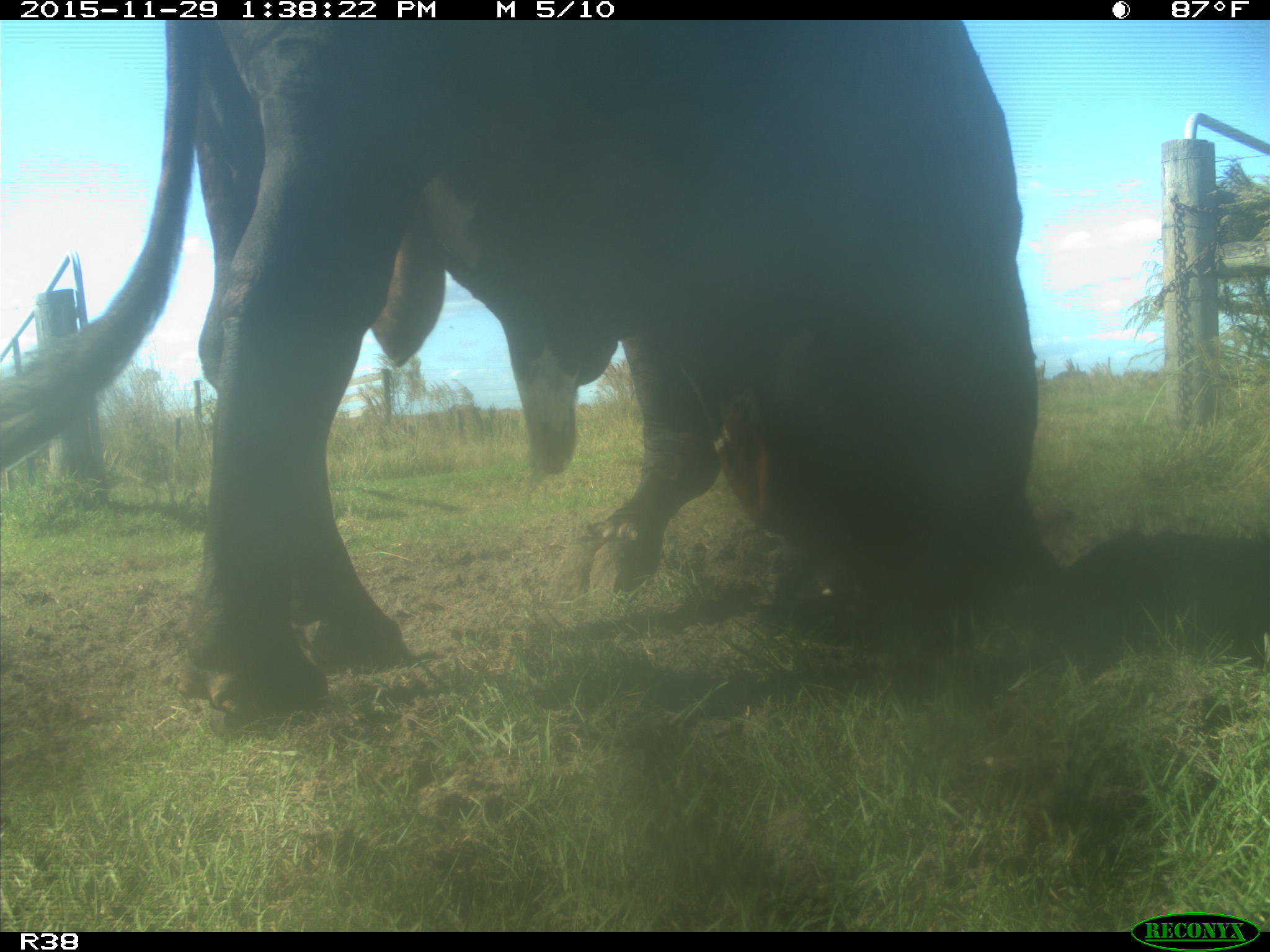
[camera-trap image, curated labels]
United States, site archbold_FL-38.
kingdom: Animalia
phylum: Chordata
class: Mammalia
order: Artiodactyla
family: Bovidae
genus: Bos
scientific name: Bos taurus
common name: domestic cow